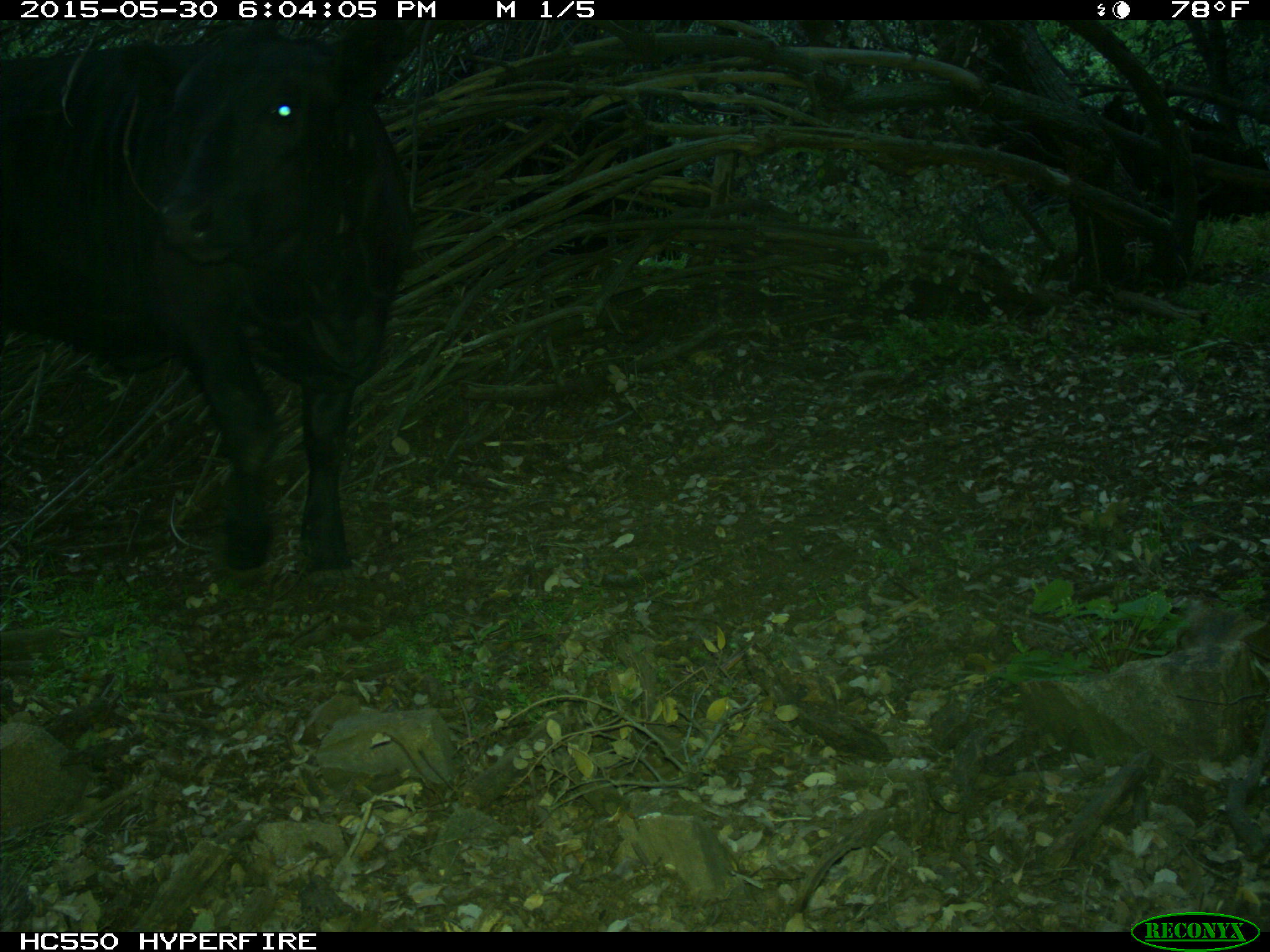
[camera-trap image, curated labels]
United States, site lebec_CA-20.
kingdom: Animalia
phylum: Chordata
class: Mammalia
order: Artiodactyla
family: Bovidae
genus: Bos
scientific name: Bos taurus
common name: domestic cow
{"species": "Bos taurus (domestic cow)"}